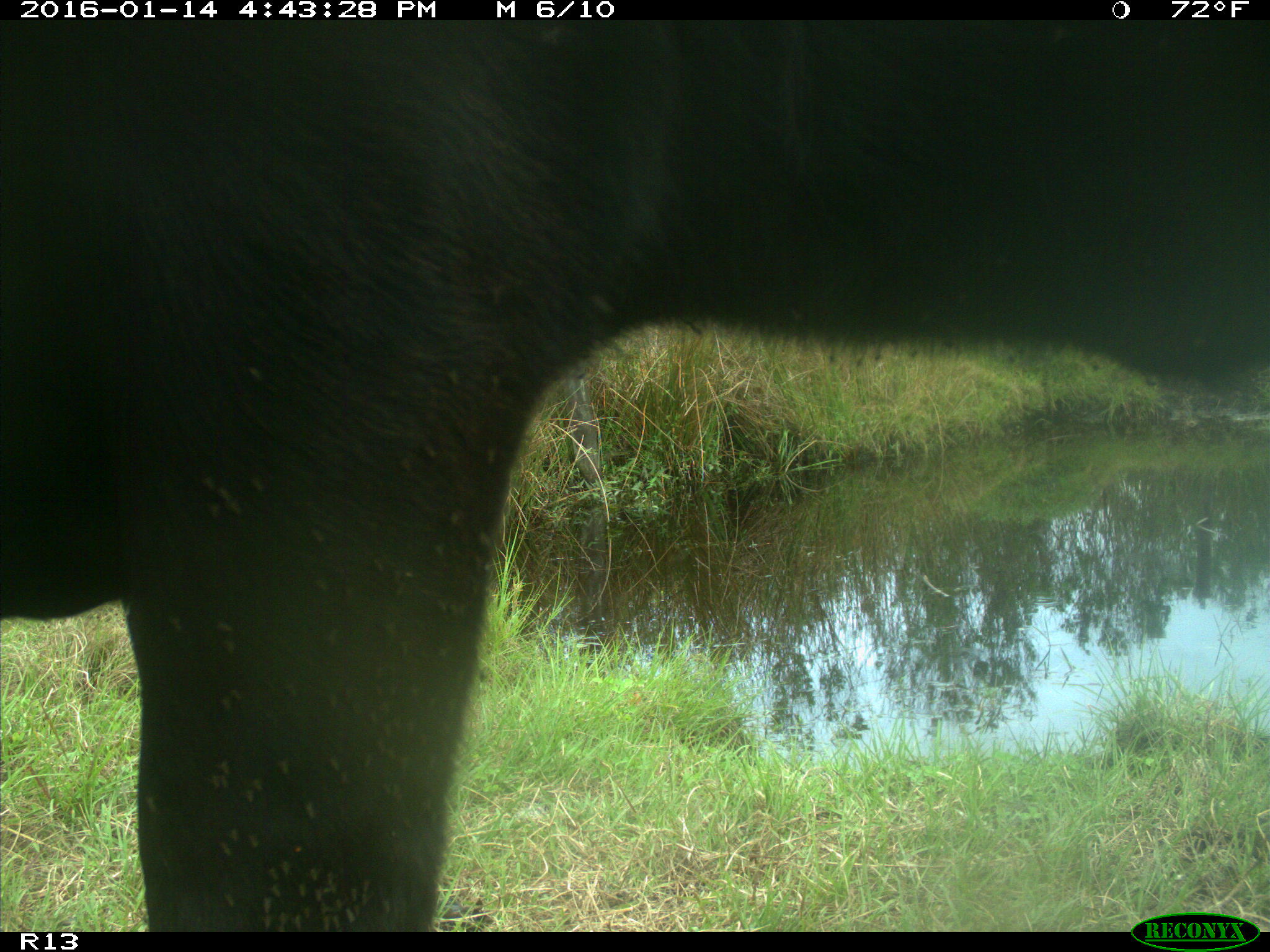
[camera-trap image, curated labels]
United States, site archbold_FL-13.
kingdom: Animalia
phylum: Chordata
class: Mammalia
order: Artiodactyla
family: Bovidae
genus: Bos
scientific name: Bos taurus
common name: domestic cow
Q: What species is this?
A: Bos taurus (domestic cow).